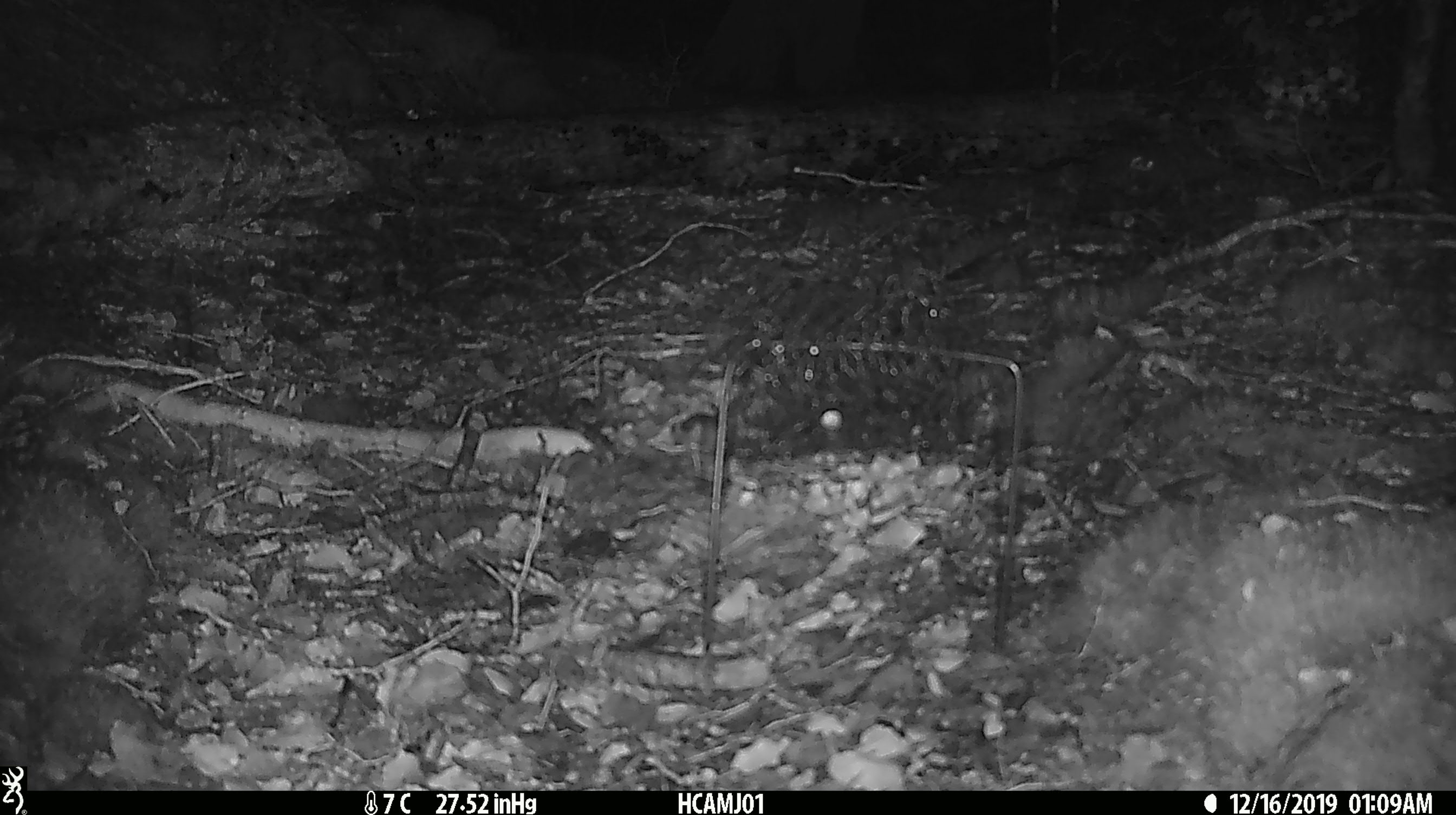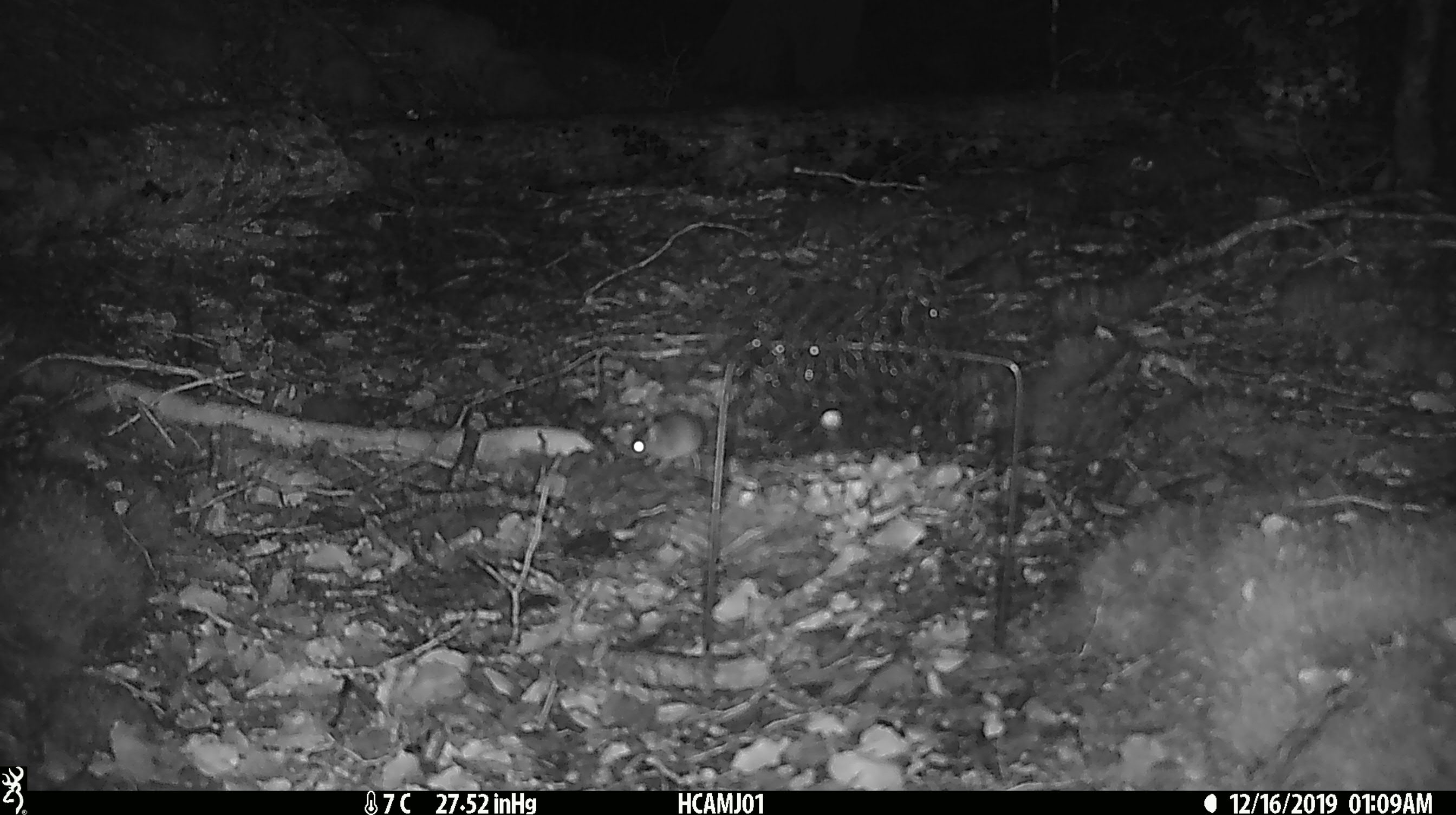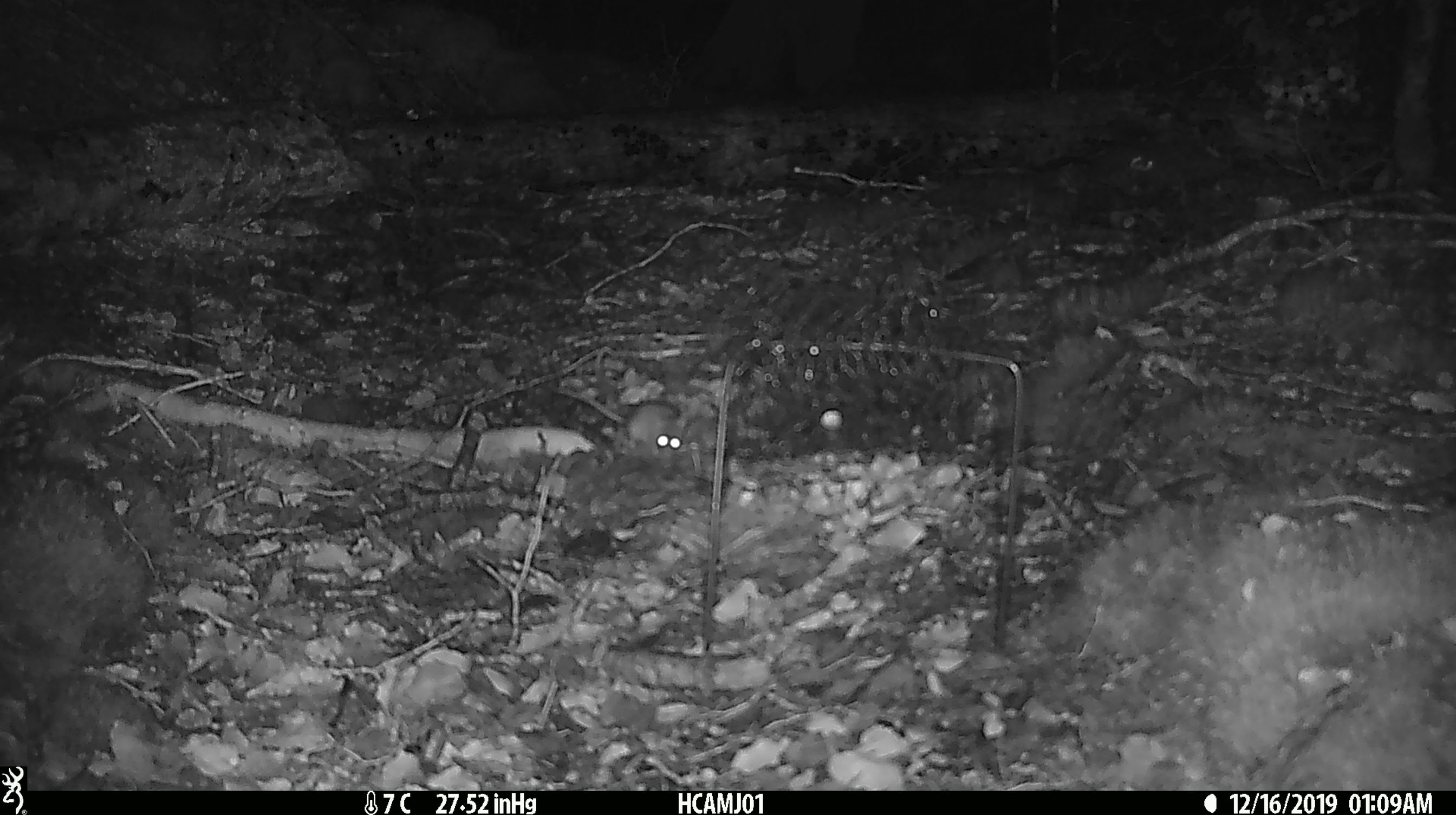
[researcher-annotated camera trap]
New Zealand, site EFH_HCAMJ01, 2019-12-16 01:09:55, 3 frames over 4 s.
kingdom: Animalia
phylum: Chordata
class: Mammalia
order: Rodentia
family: Muridae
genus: Mus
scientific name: Mus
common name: mouse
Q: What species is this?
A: Mouse (Mus).